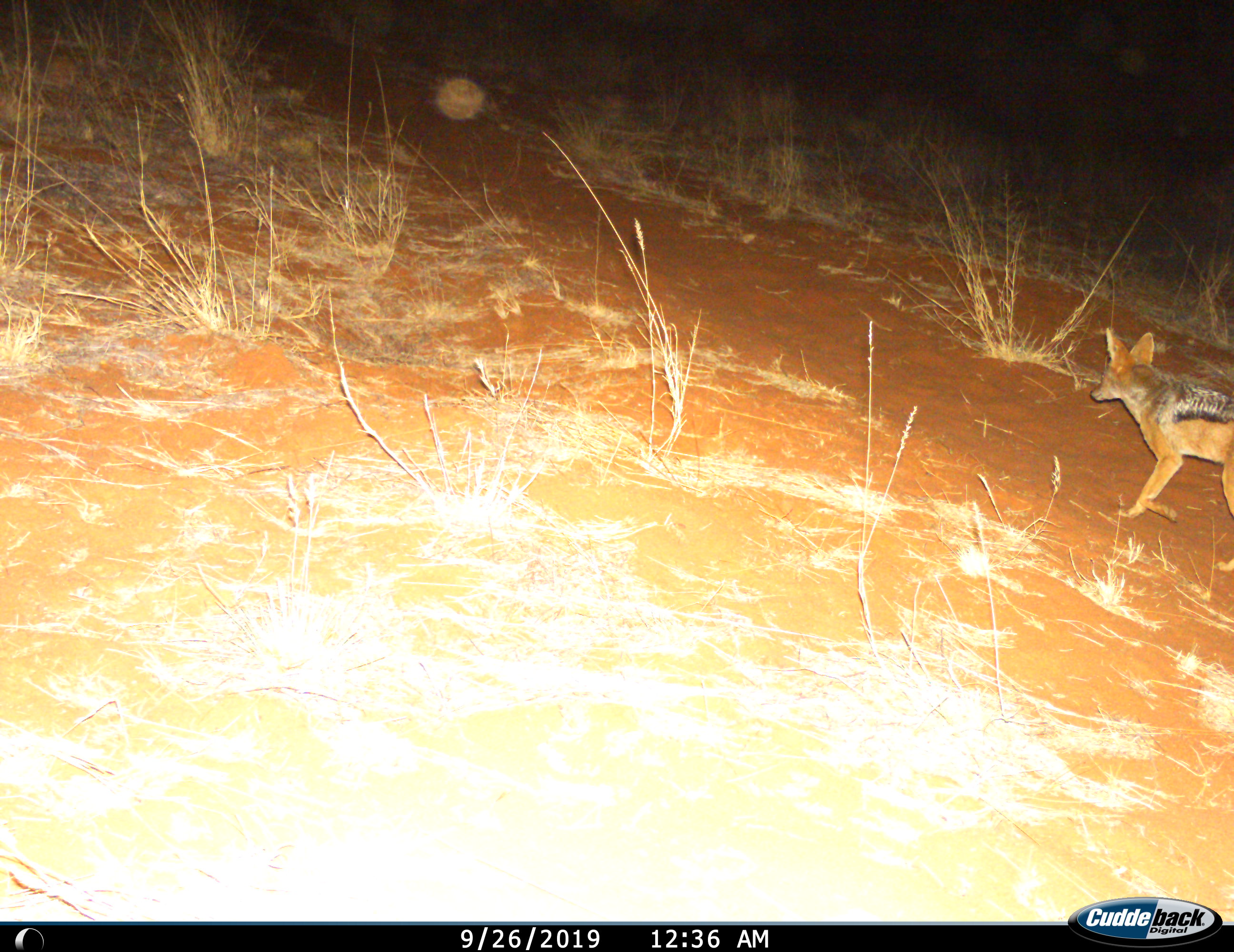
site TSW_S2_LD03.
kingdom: Animalia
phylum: Chordata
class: Mammalia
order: Carnivora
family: Canidae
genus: Lupulella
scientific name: Lupulella mesomelas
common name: black-backed jackal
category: jackalblackbacked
Jackalblackbacked (black-backed jackal) (Lupulella mesomelas), count 1. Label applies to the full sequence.